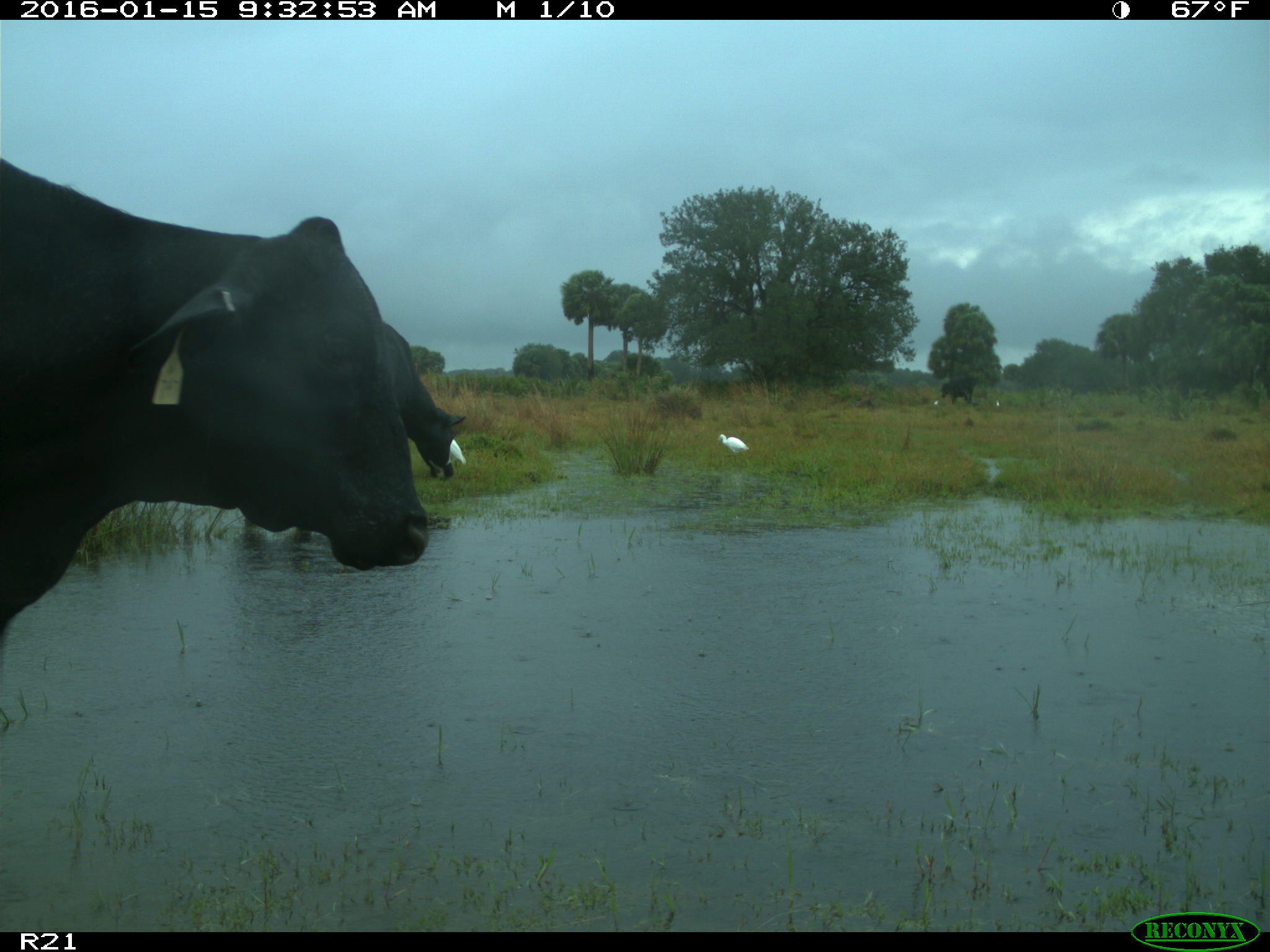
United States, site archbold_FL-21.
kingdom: Animalia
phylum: Chordata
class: Mammalia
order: Artiodactyla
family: Bovidae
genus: Bos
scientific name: Bos taurus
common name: domestic cow